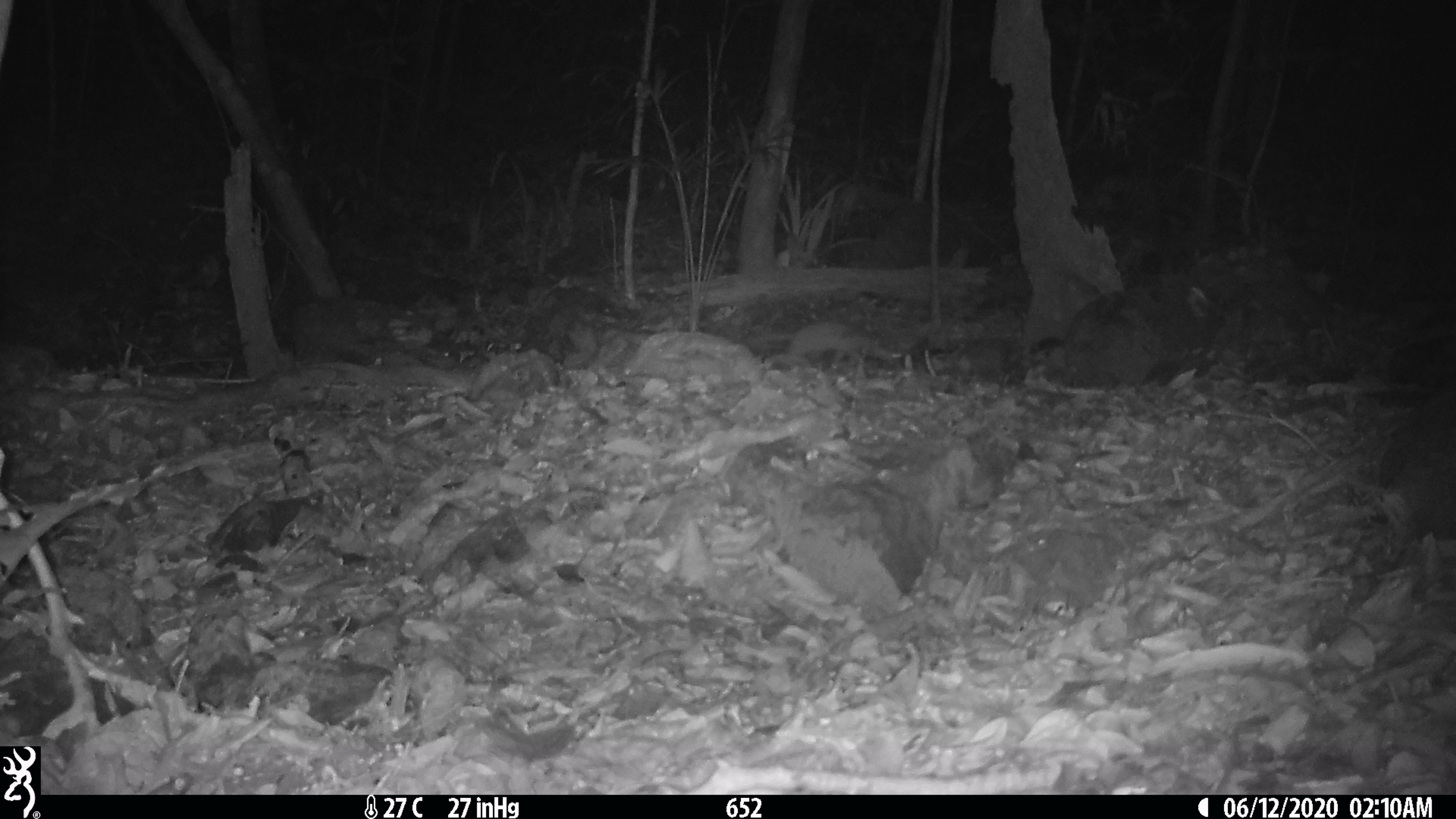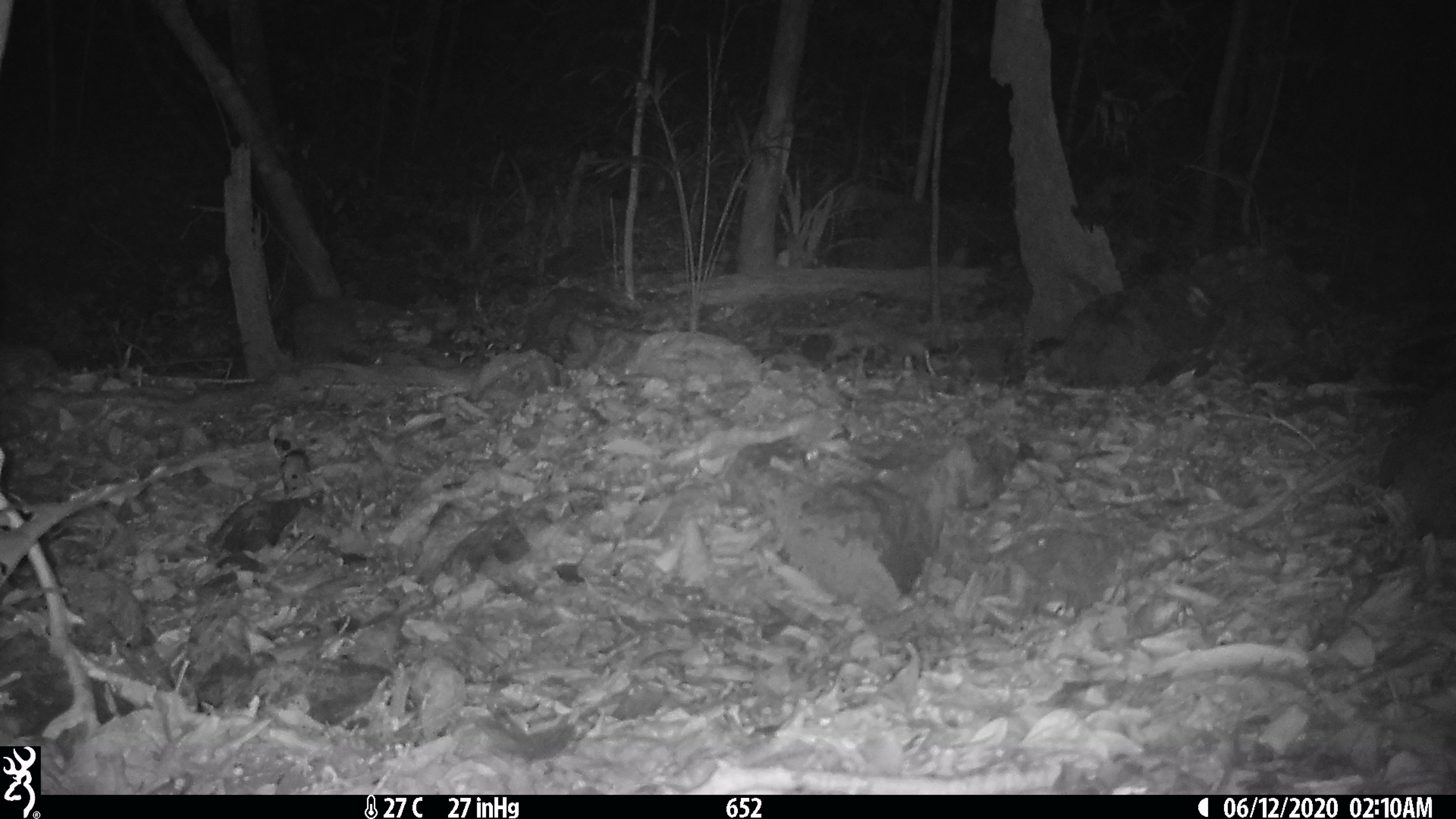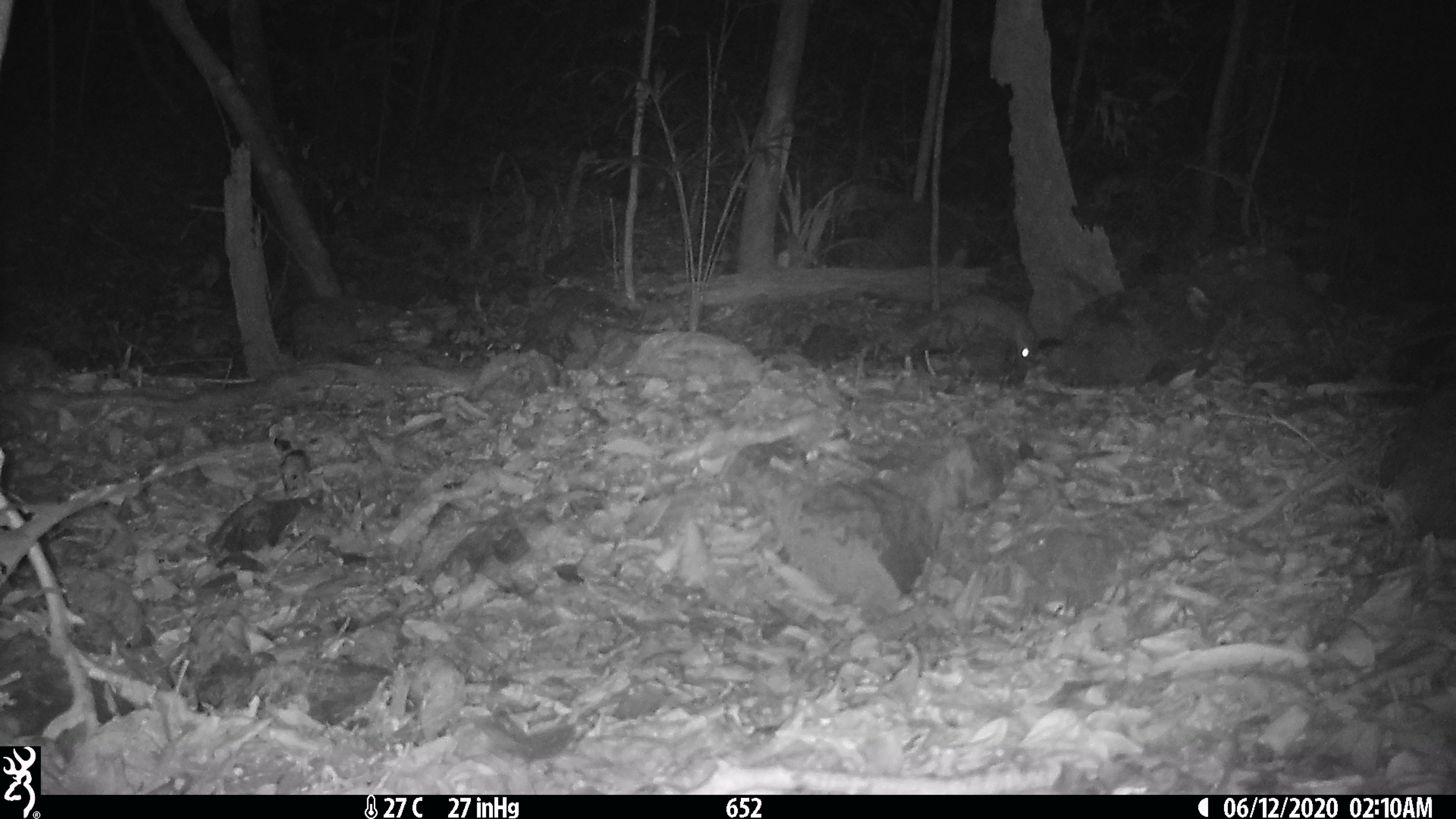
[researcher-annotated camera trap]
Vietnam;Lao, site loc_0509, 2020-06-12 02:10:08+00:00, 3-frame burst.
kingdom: Animalia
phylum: Chordata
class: Mammalia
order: Carnivora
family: Mustelidae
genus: Melogale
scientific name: Melogale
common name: ferret badger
Ferret badger (Melogale). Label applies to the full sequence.